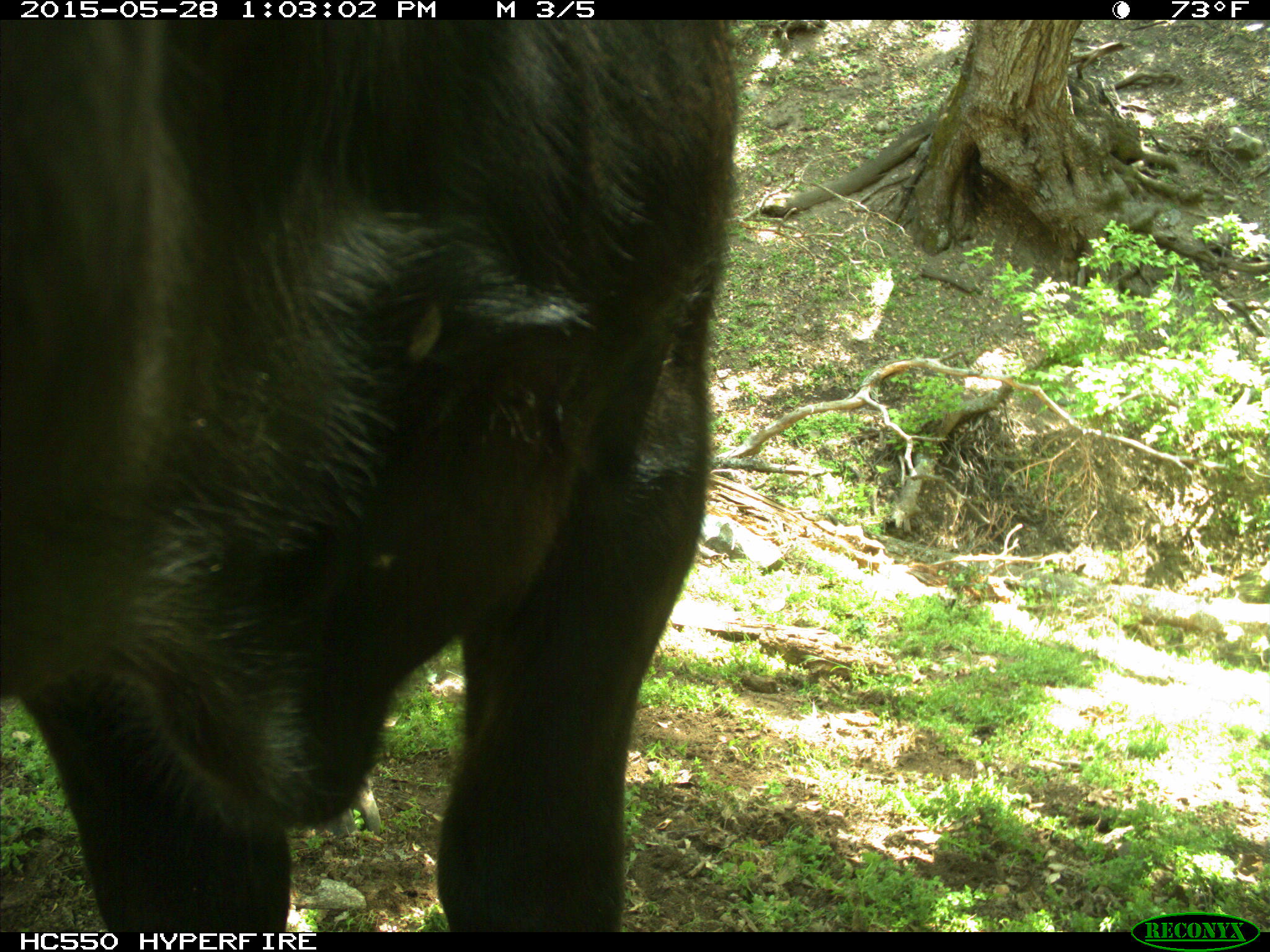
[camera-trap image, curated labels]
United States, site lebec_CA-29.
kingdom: Animalia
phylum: Chordata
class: Mammalia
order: Artiodactyla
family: Bovidae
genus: Bos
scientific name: Bos taurus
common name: domestic cow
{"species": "Bos taurus (domestic cow)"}